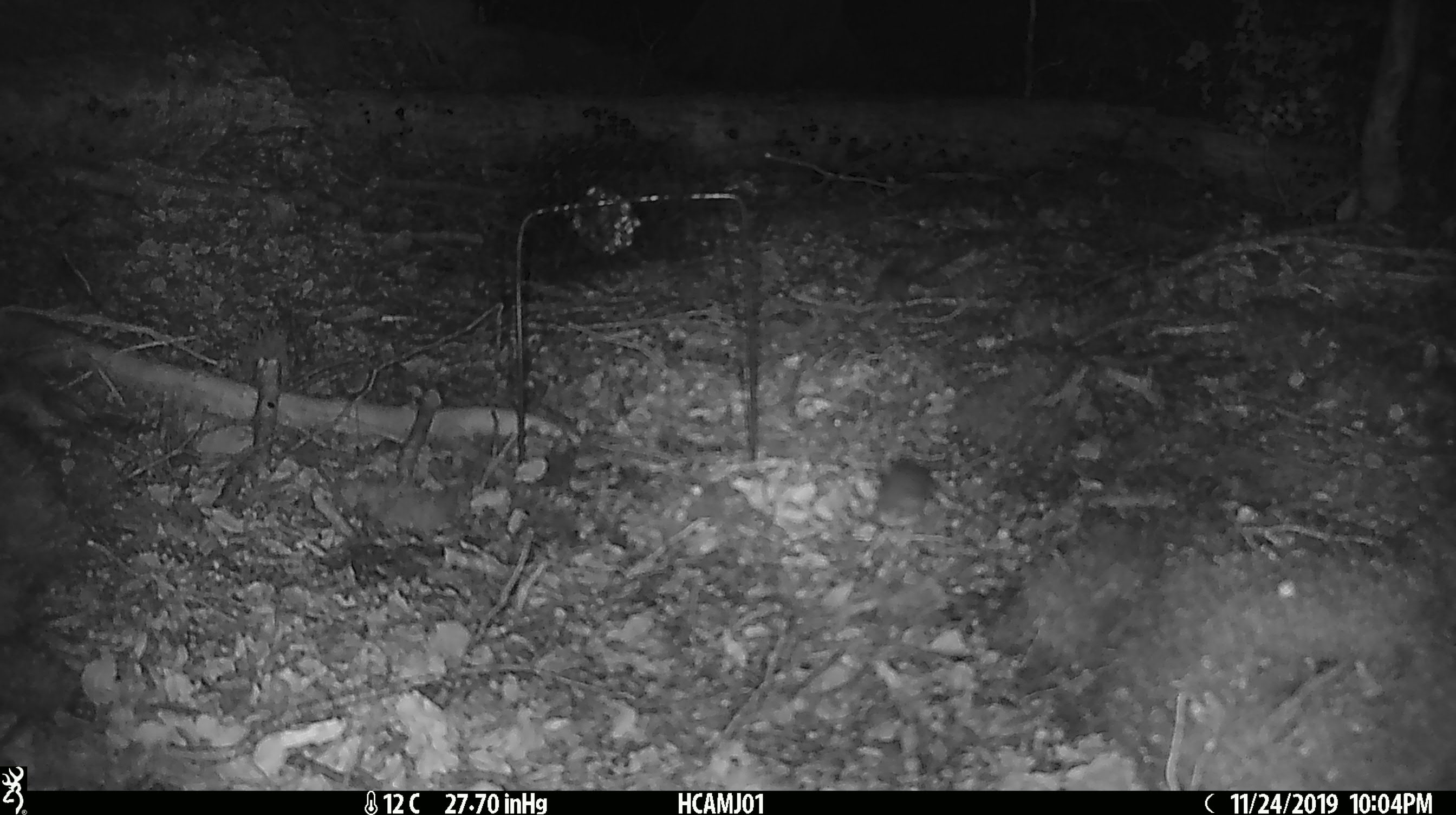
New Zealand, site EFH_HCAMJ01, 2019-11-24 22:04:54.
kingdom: Animalia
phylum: Chordata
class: Mammalia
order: Rodentia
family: Muridae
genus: Mus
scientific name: Mus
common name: mouse